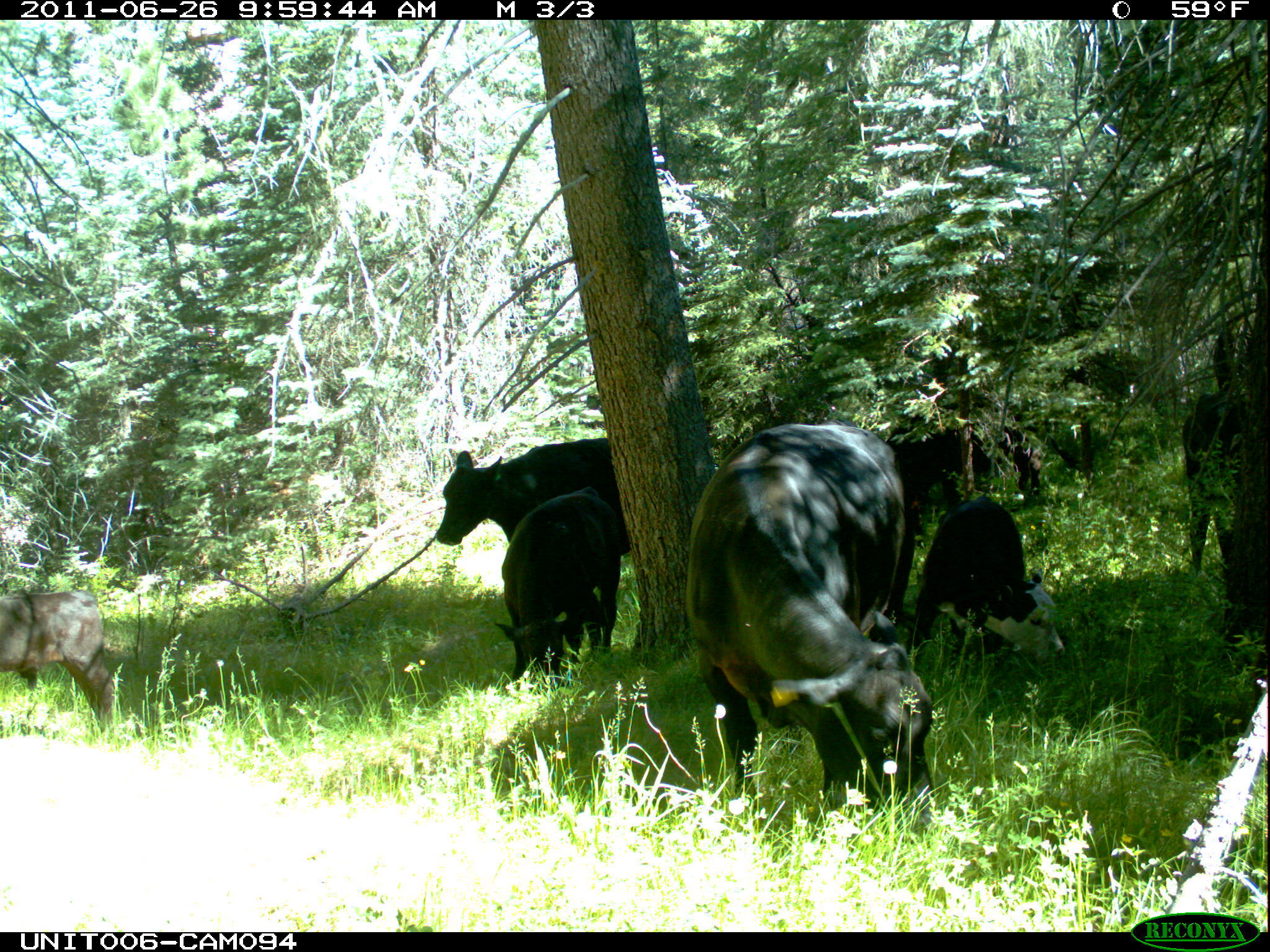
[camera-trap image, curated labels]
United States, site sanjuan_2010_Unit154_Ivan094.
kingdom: Animalia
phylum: Chordata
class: Mammalia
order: Artiodactyla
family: Bovidae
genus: Bos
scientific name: Bos taurus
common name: domestic cow